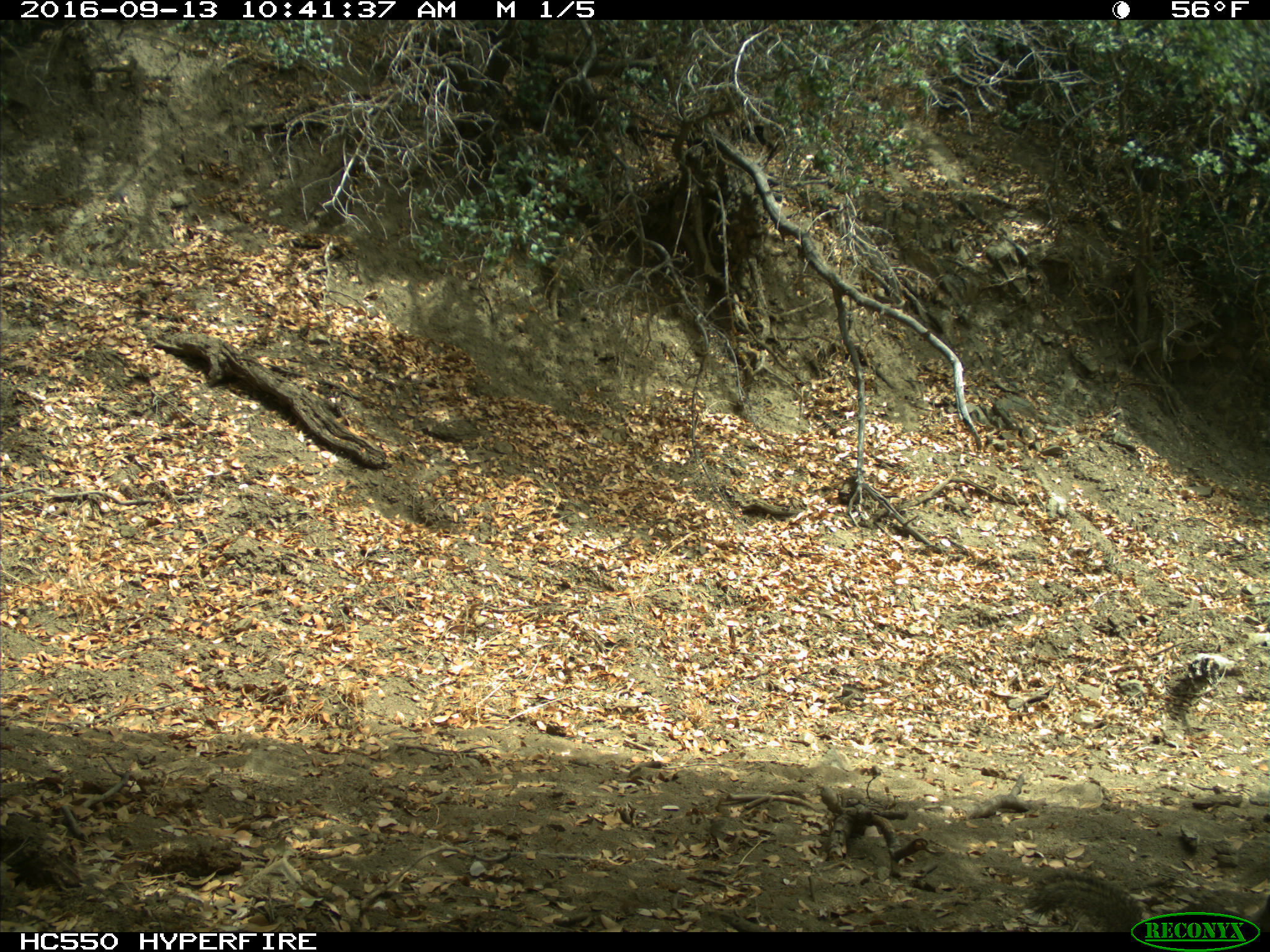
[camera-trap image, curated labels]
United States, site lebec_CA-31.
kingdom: Animalia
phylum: Chordata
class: Mammalia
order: Rodentia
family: Sciuridae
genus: Otospermophilus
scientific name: Otospermophilus beecheyi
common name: california ground squirrel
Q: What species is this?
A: Otospermophilus beecheyi (california ground squirrel).